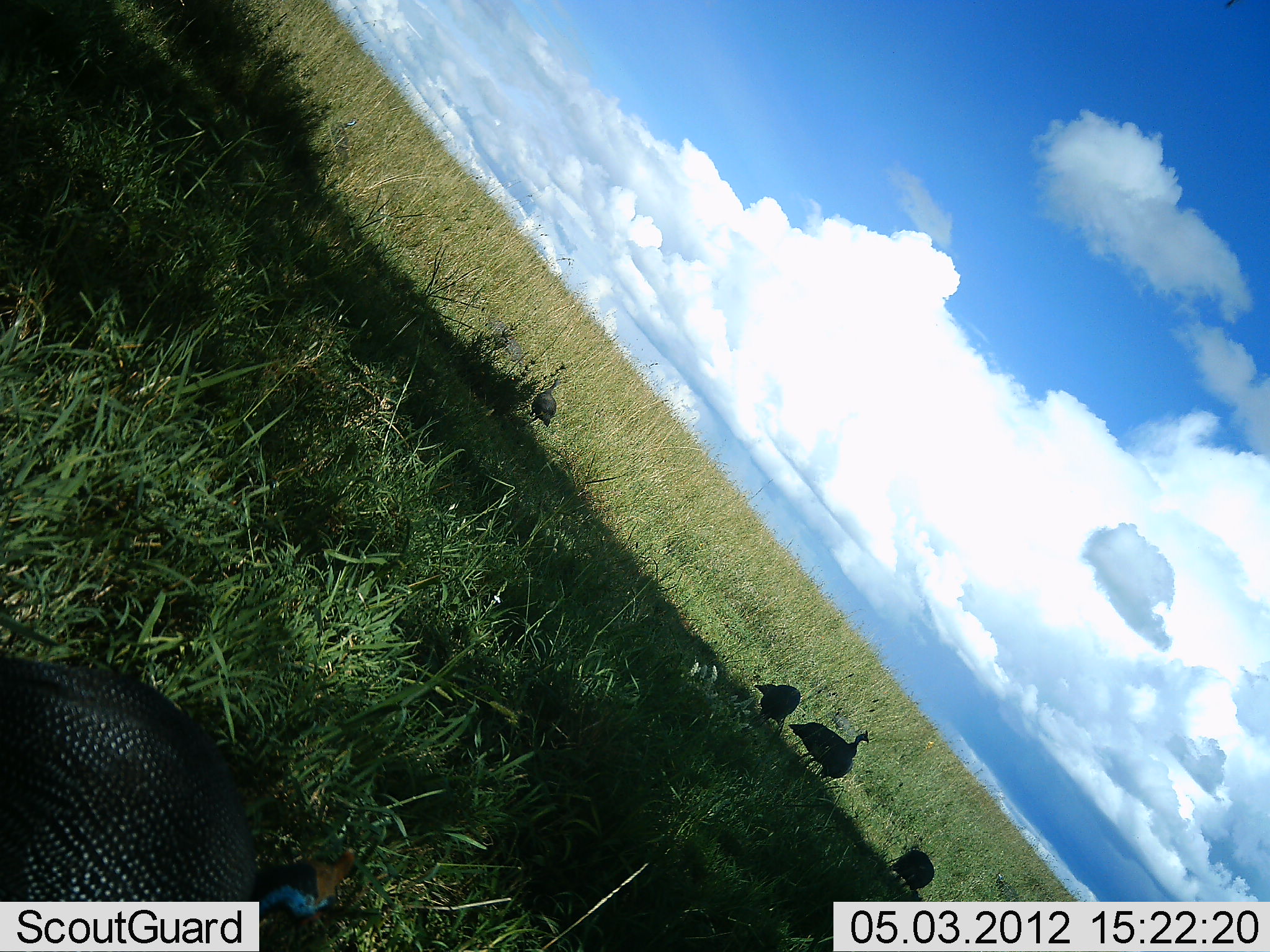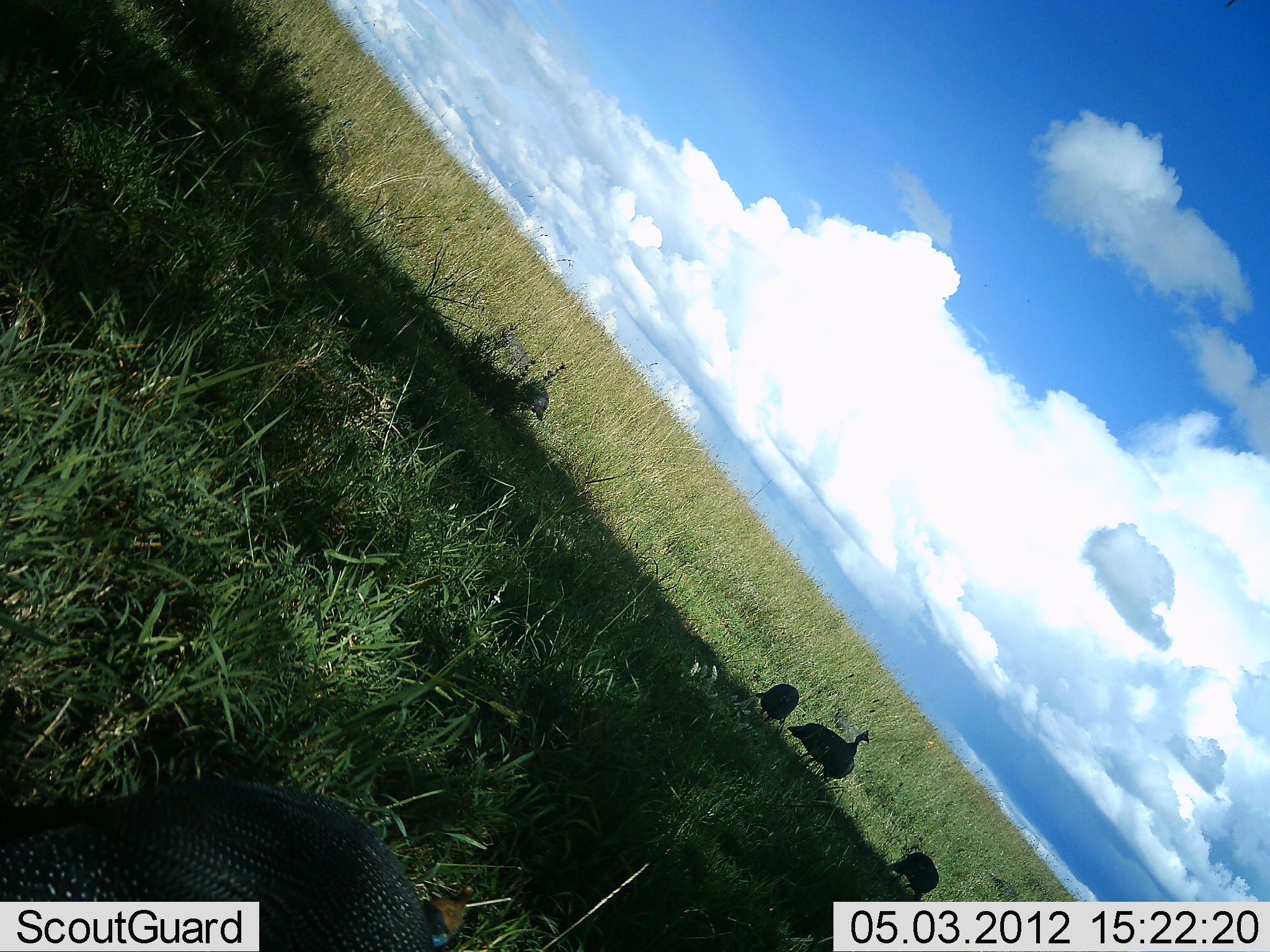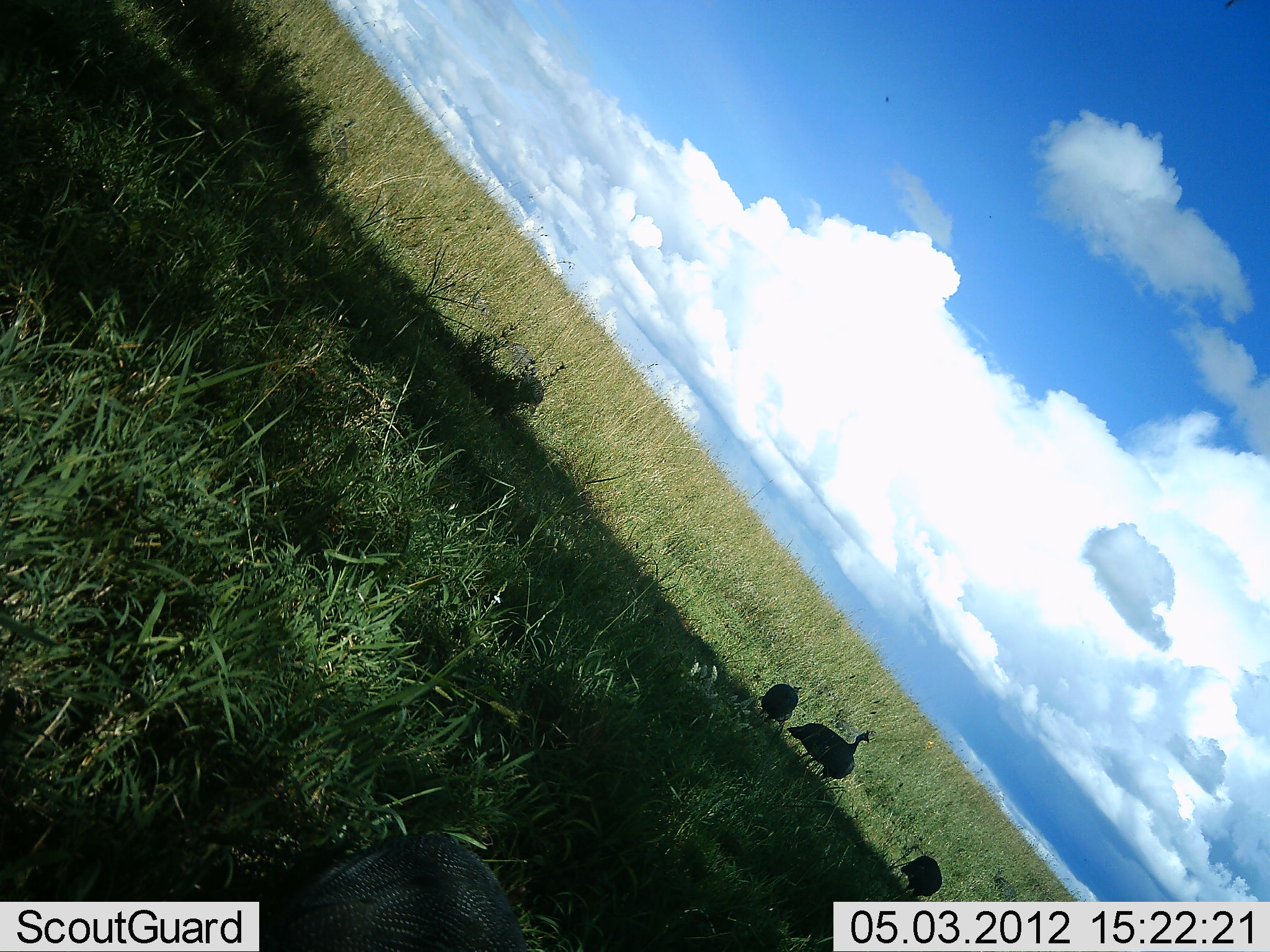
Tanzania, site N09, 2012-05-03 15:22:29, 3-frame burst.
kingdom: Animalia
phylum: Chordata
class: Aves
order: Galliformes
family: Numididae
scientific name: Numididae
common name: guinea fowl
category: guineafowl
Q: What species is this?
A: Guineafowl (guinea fowl) (Numididae).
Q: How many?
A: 6.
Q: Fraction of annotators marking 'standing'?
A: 68%.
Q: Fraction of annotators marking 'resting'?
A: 0%.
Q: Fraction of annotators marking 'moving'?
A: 41%.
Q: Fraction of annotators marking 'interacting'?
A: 0%.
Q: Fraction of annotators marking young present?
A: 0%.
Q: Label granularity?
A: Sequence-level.